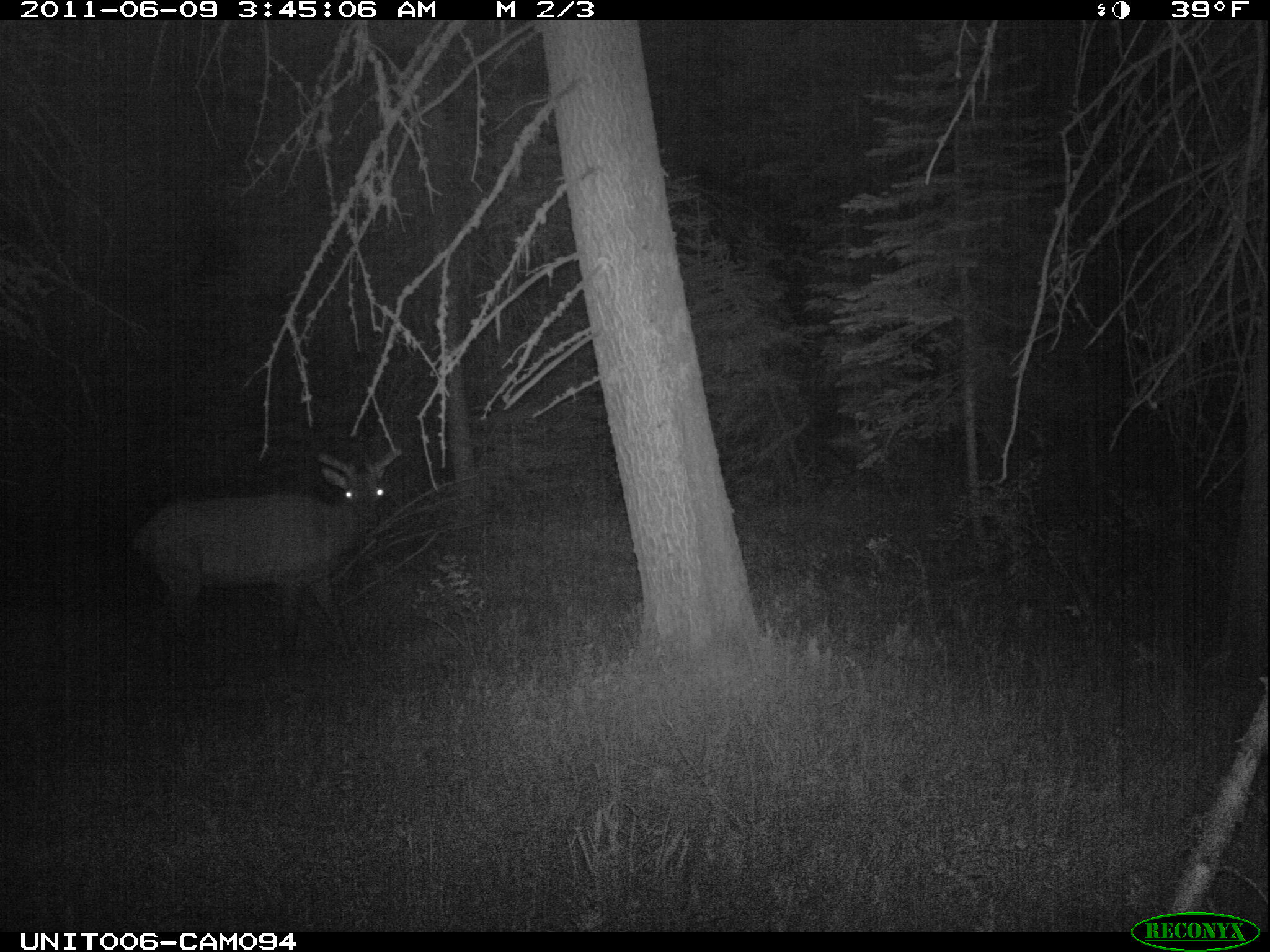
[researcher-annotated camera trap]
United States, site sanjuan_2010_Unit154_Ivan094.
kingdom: Animalia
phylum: Chordata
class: Mammalia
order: Artiodactyla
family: Cervidae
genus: Cervus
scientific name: Cervus elaphus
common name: red deer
Cervus elaphus (red deer).